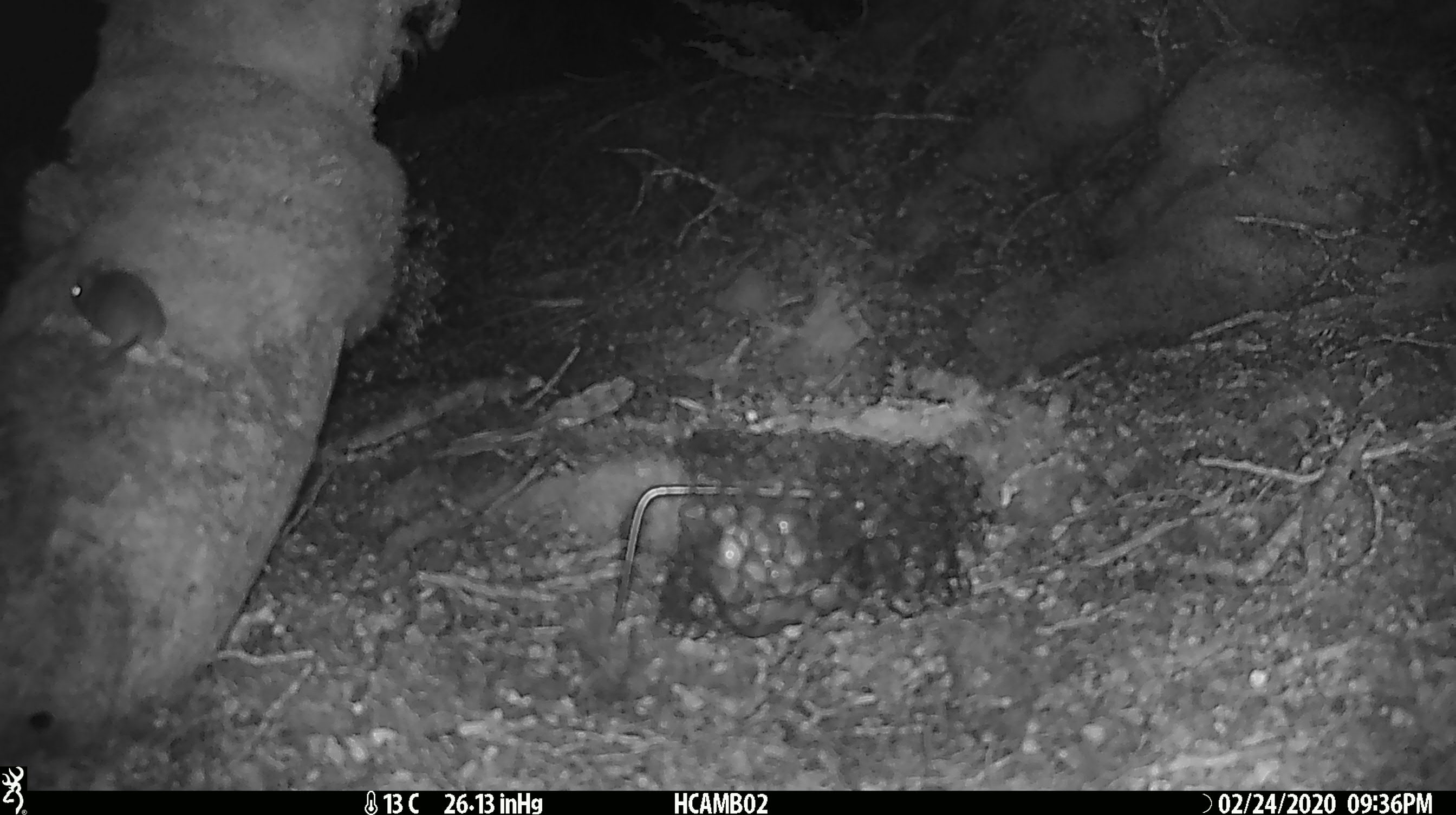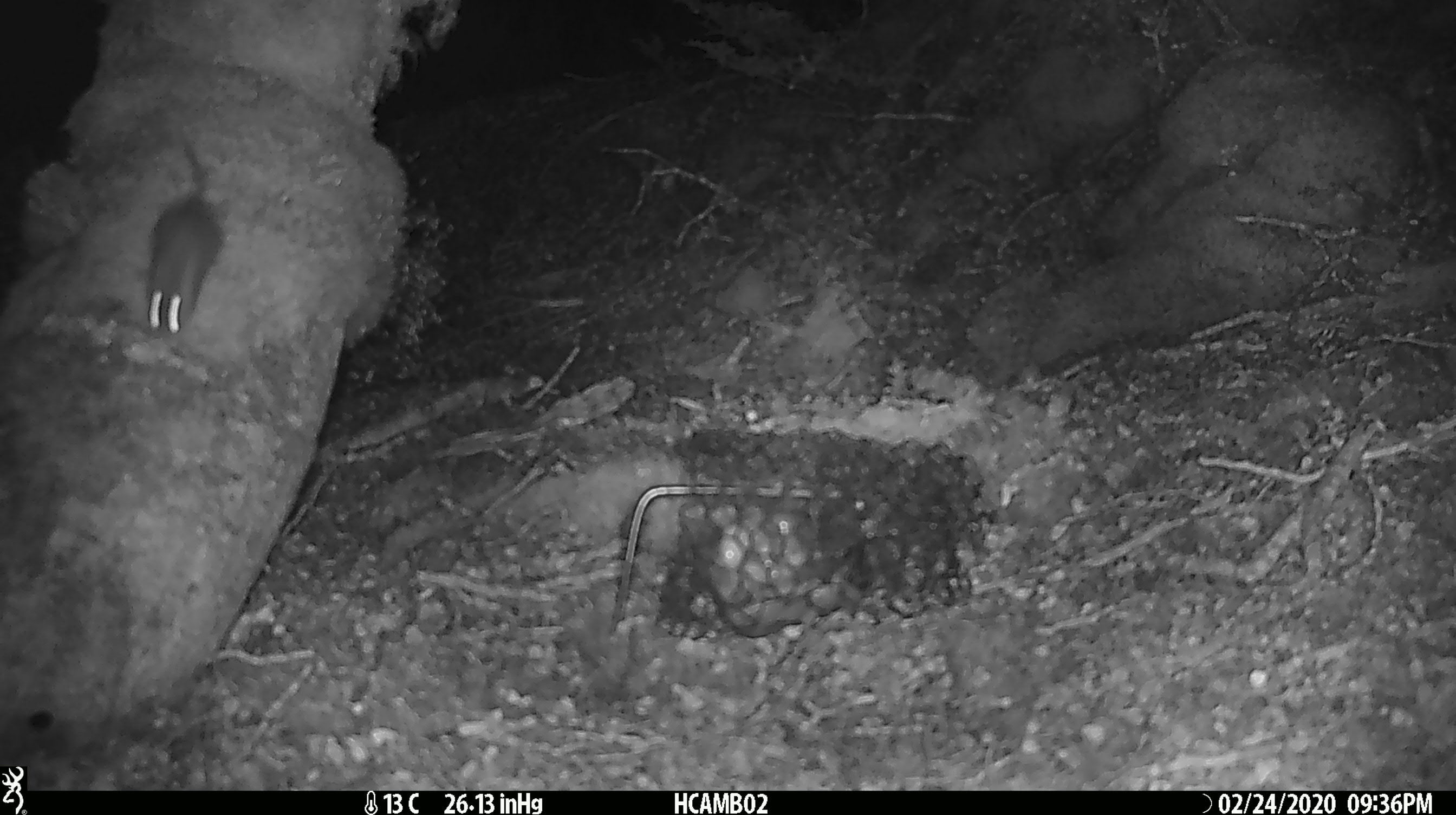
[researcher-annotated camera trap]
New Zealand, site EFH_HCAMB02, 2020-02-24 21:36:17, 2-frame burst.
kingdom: Animalia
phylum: Chordata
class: Mammalia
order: Rodentia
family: Muridae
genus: Mus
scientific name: Mus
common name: mouse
Mouse (Mus).